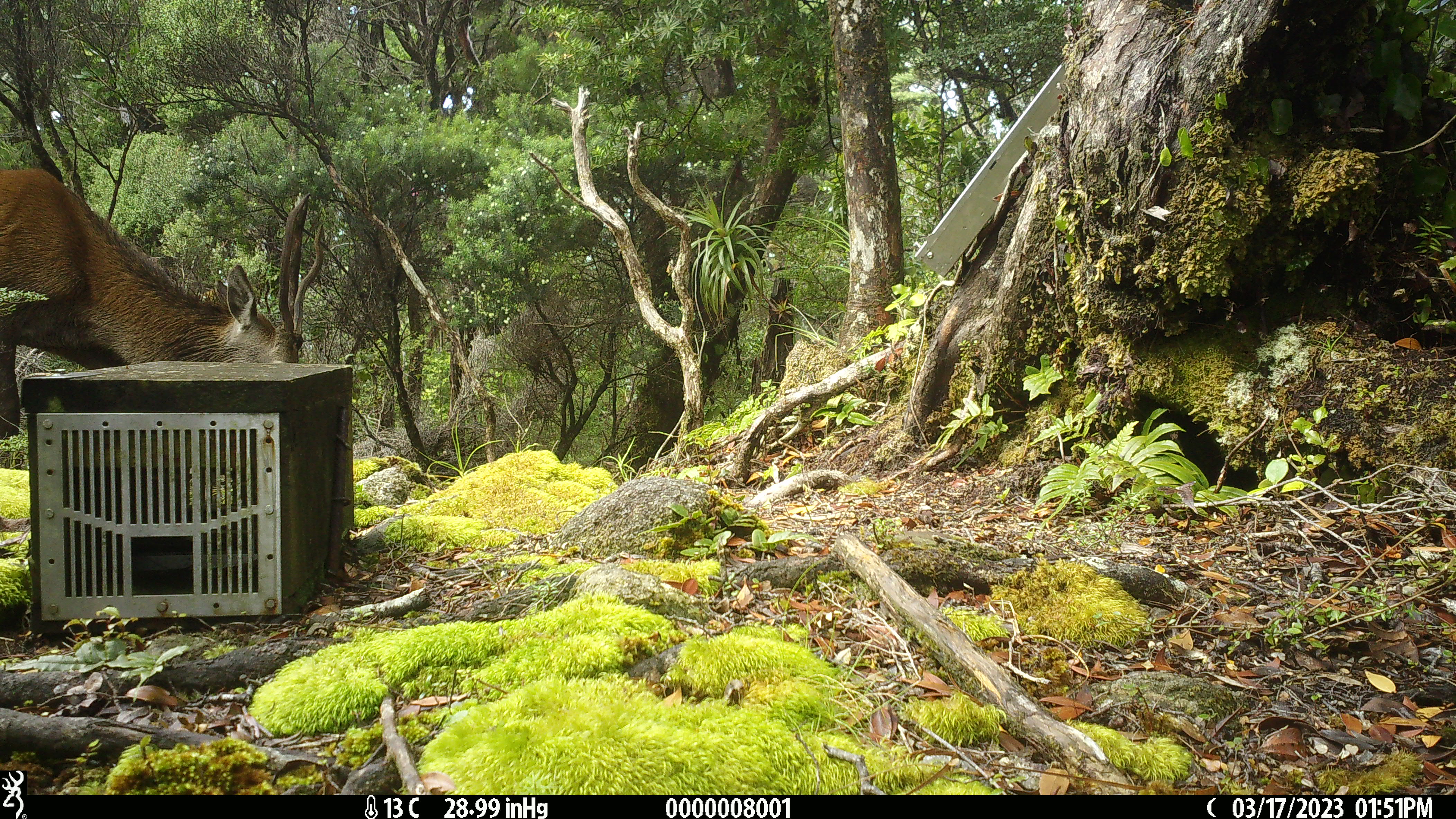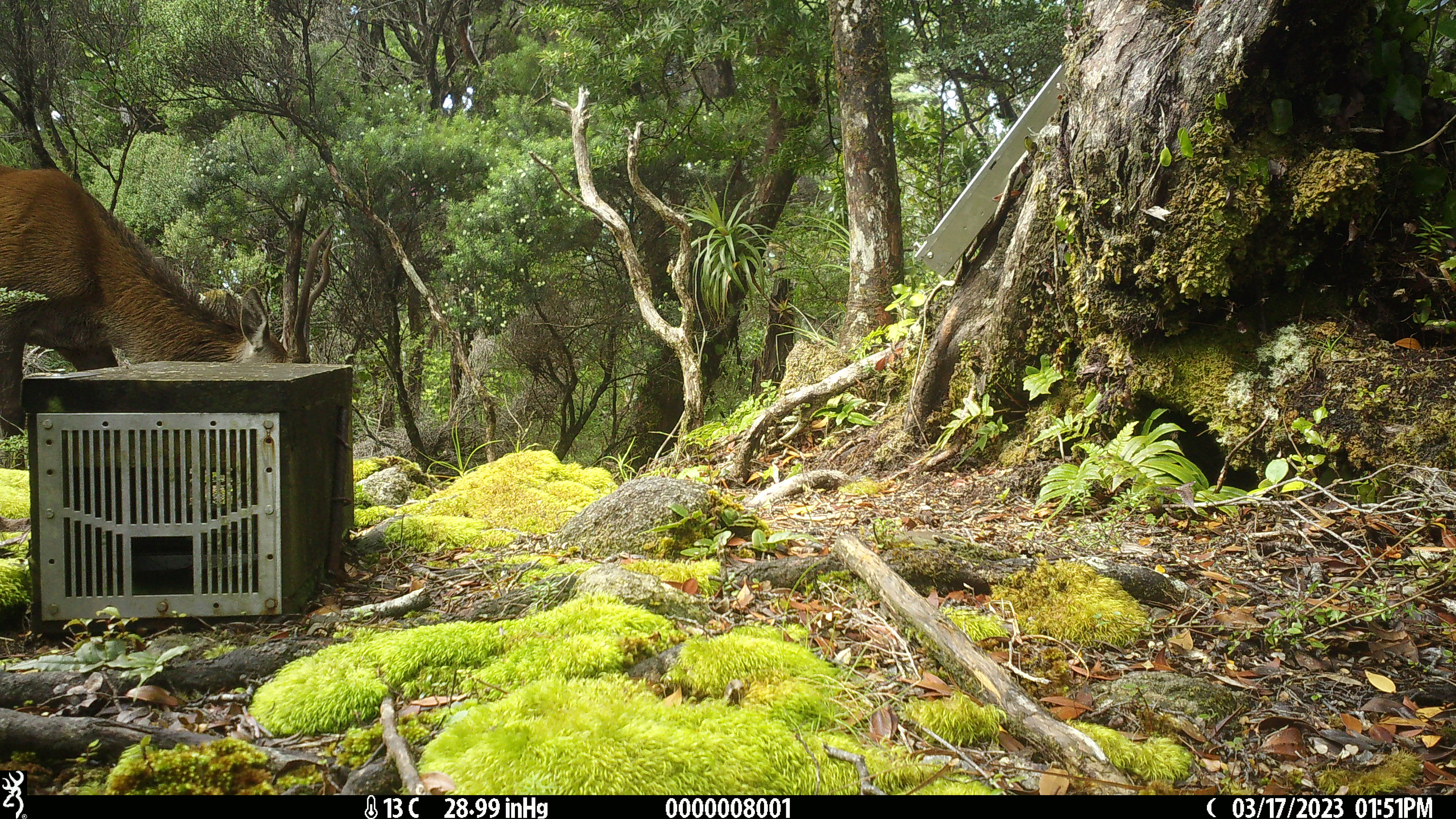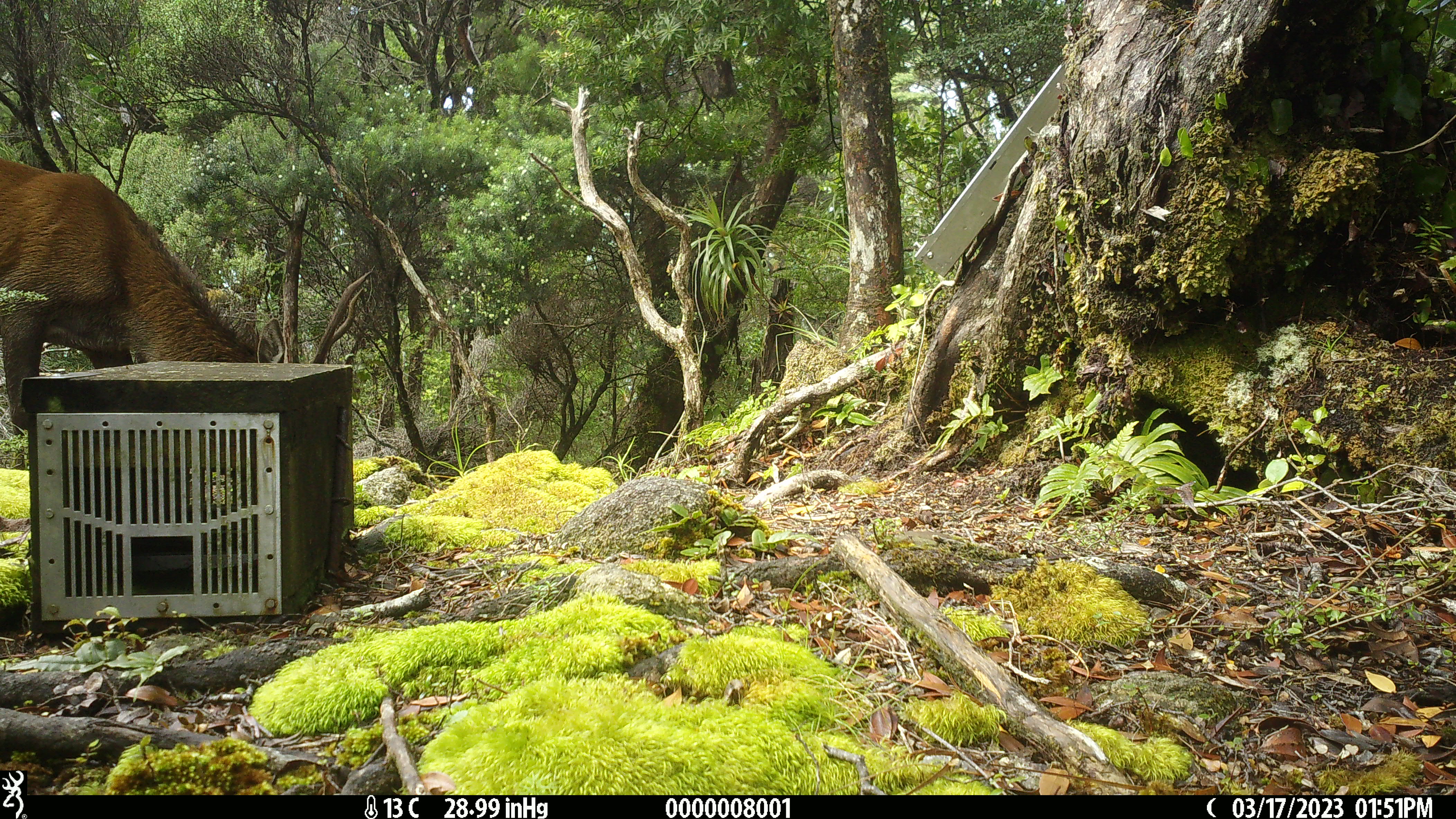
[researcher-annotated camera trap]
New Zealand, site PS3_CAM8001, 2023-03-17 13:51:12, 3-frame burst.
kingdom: Animalia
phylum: Chordata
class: Mammalia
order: Artiodactyla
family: Cervidae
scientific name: Cervidae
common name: deer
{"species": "deer (Cervidae)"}